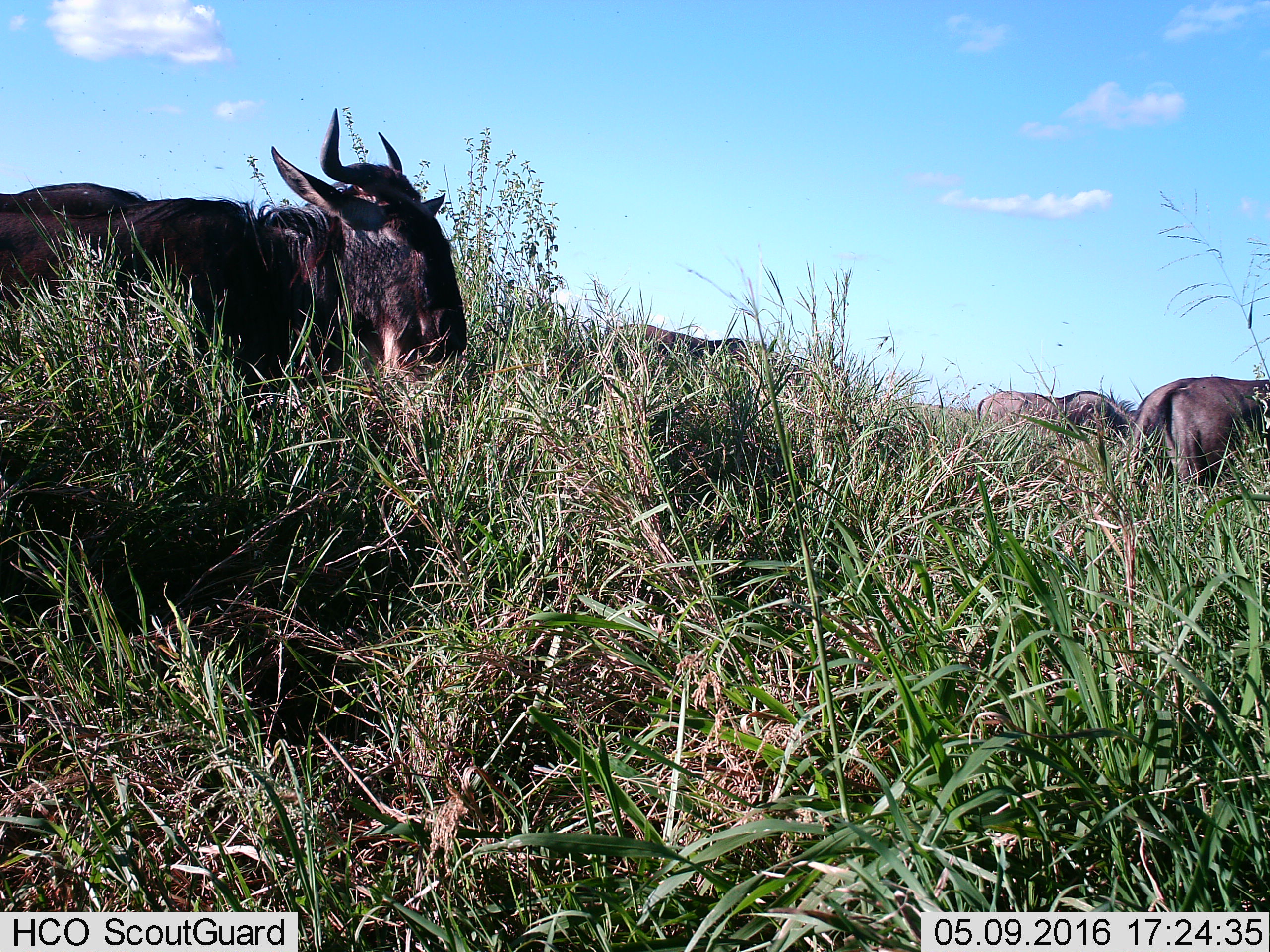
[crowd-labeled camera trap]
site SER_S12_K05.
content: unidentified animal